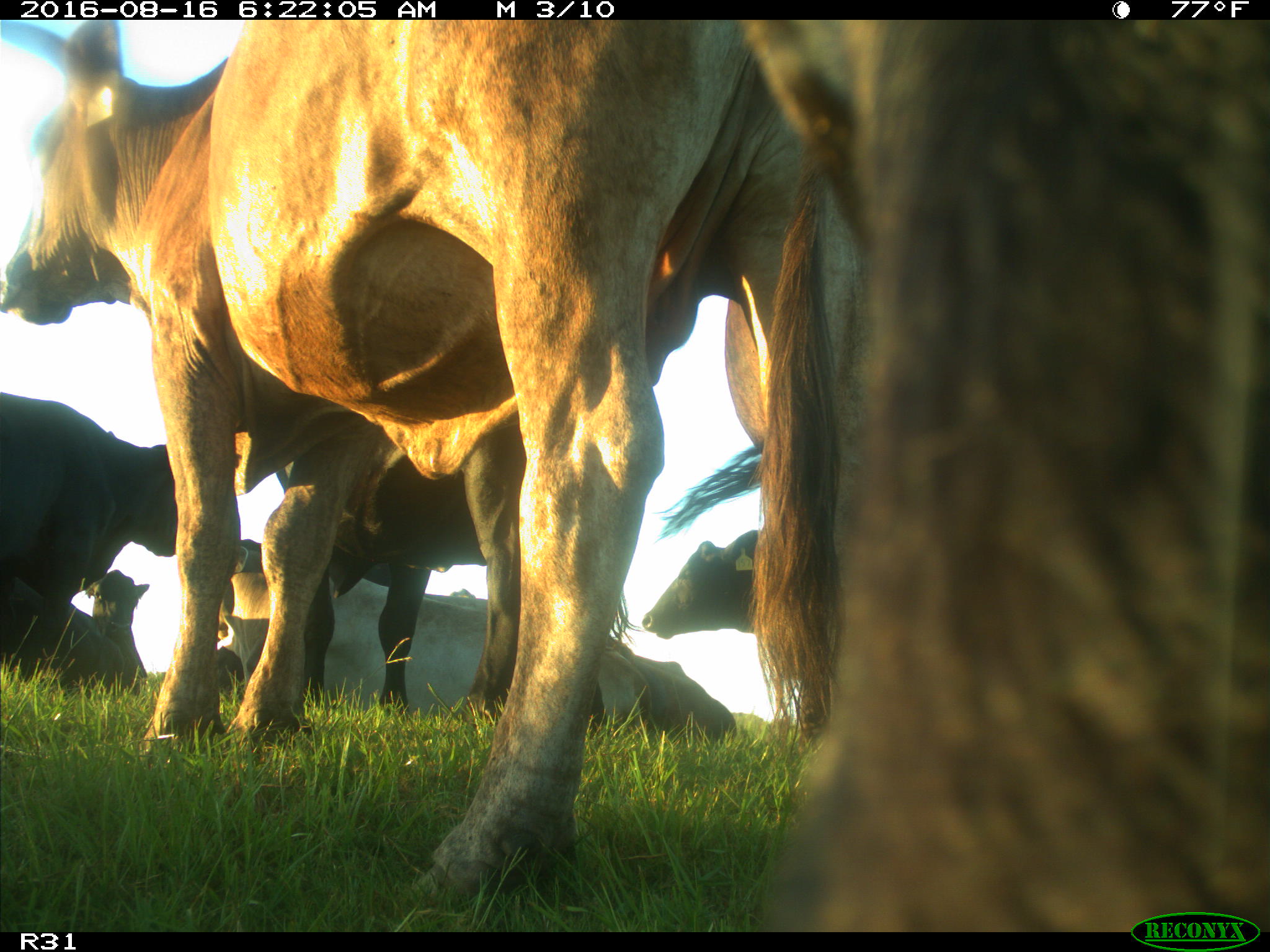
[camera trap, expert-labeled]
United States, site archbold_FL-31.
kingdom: Animalia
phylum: Chordata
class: Mammalia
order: Artiodactyla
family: Bovidae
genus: Bos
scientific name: Bos taurus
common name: domestic cow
Bos taurus (domestic cow).